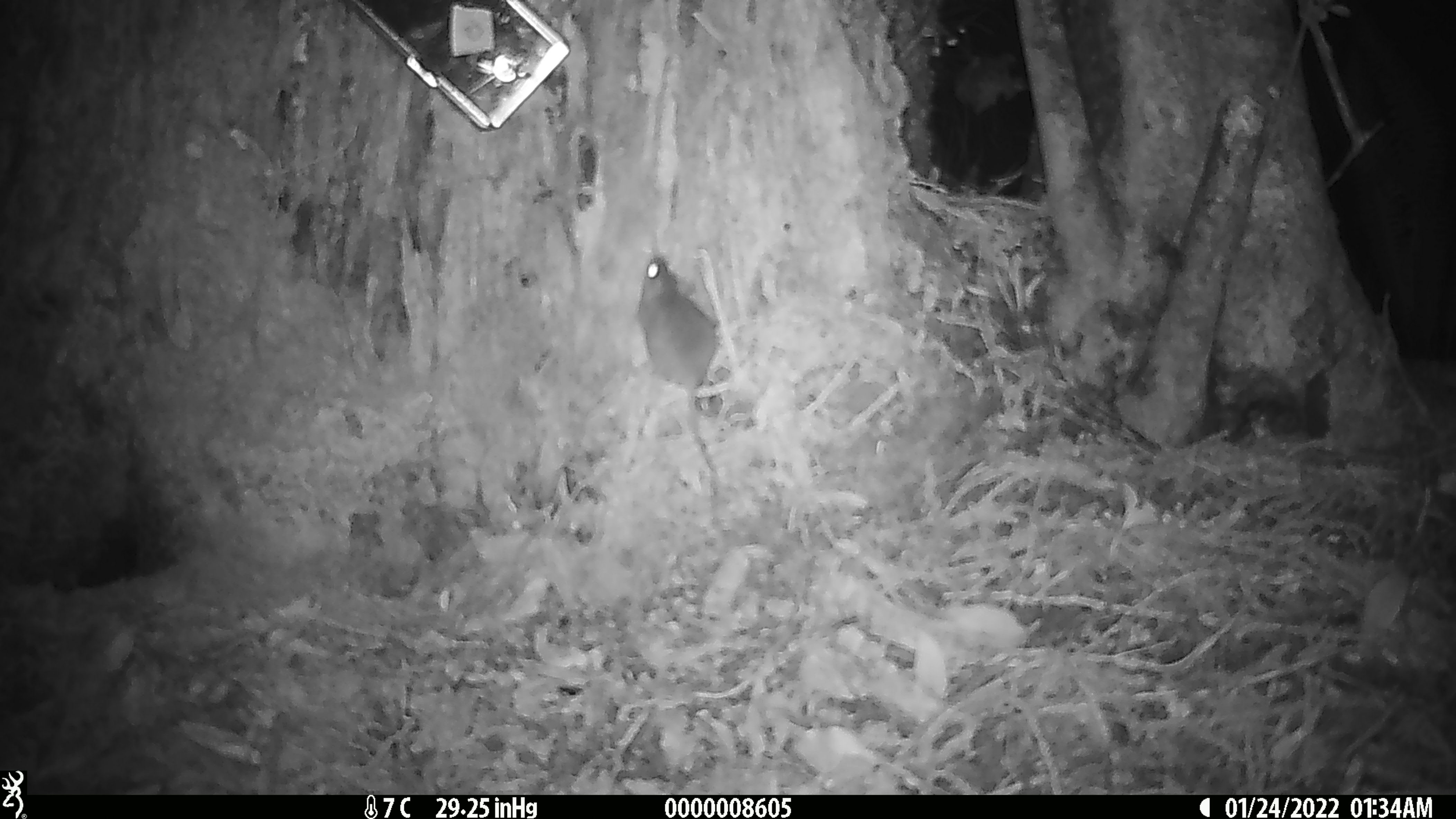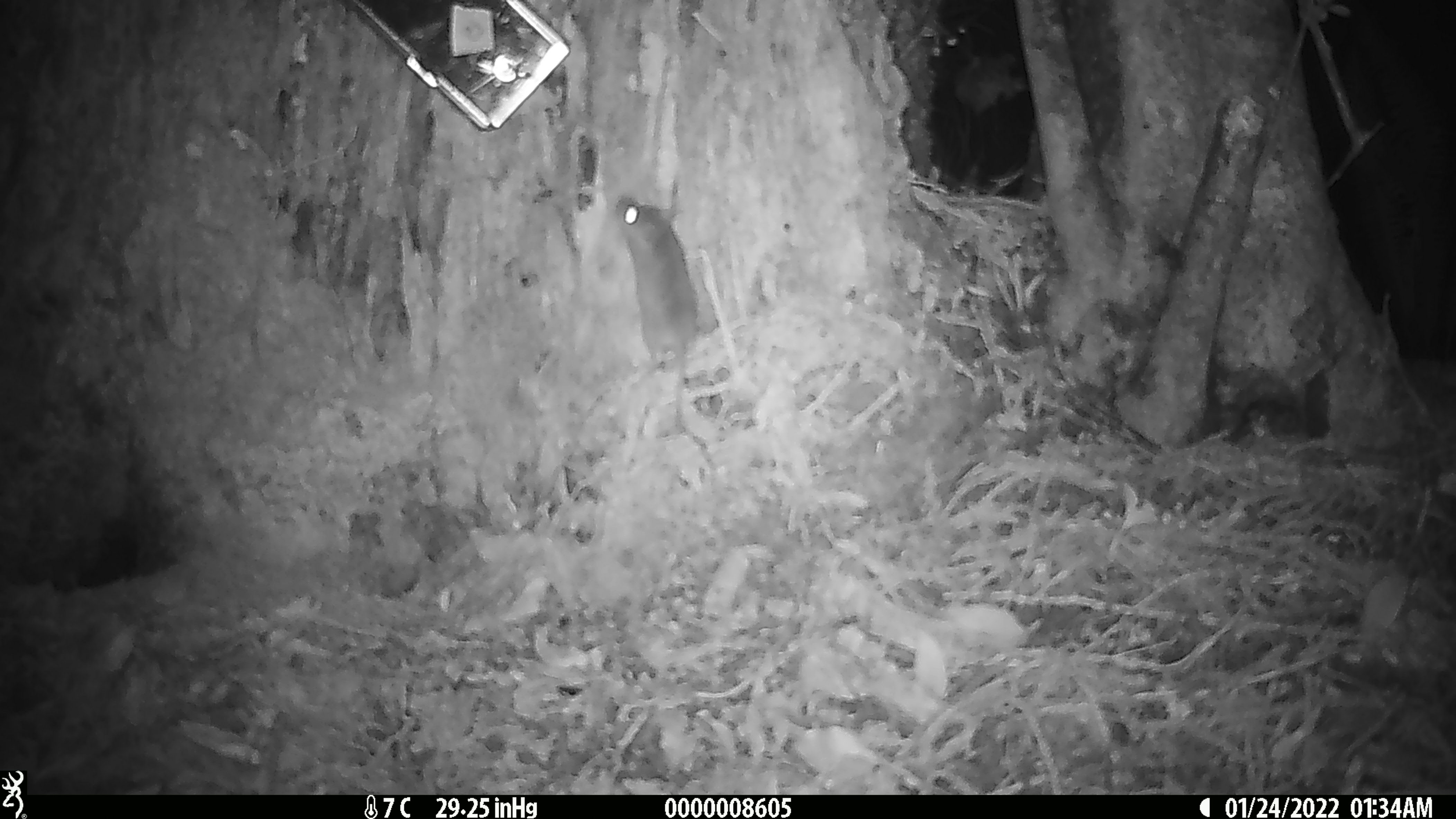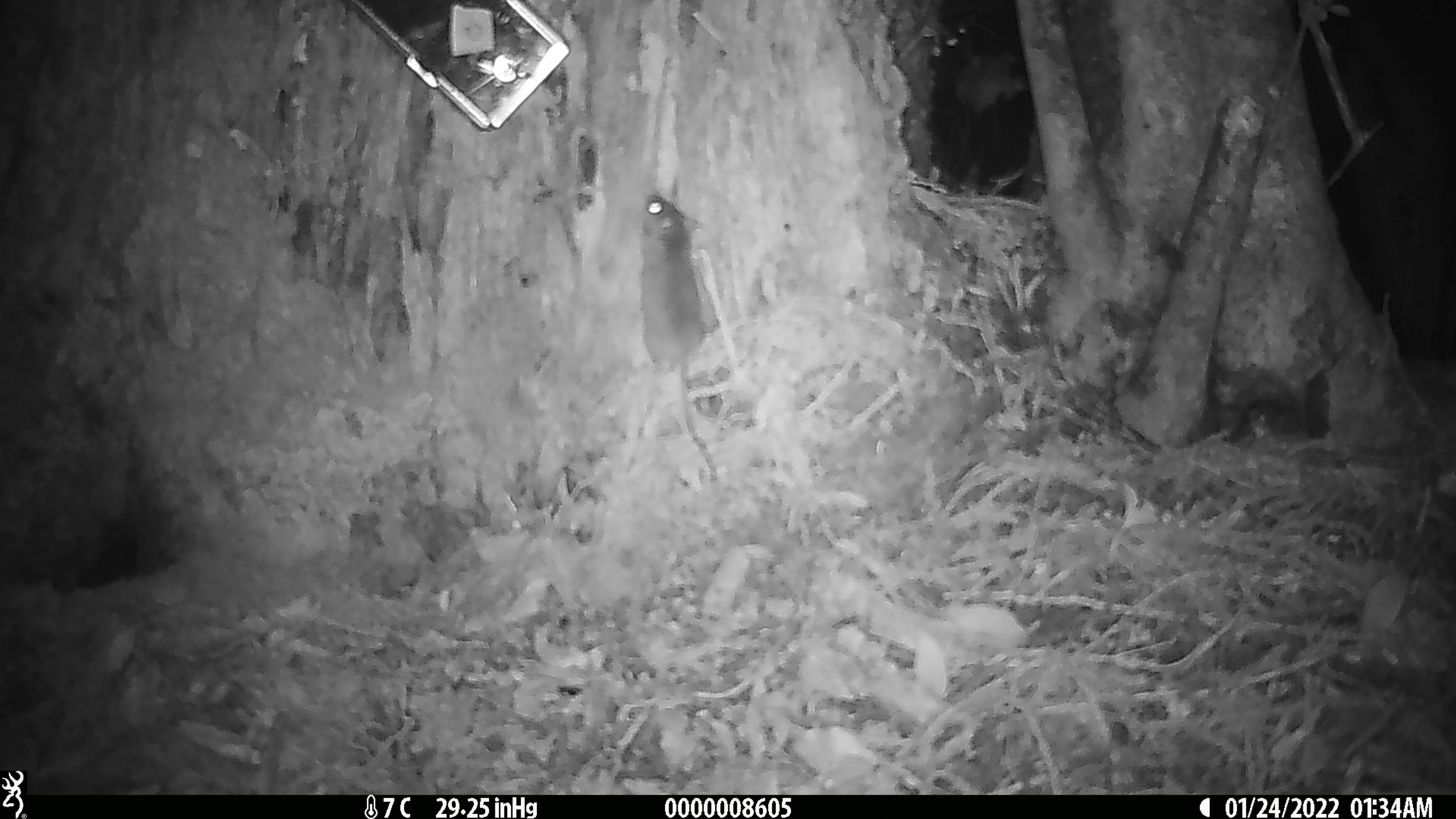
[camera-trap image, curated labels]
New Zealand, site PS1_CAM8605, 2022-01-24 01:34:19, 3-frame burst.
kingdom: Animalia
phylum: Chordata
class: Mammalia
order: Rodentia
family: Muridae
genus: Mus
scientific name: Mus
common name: mouse